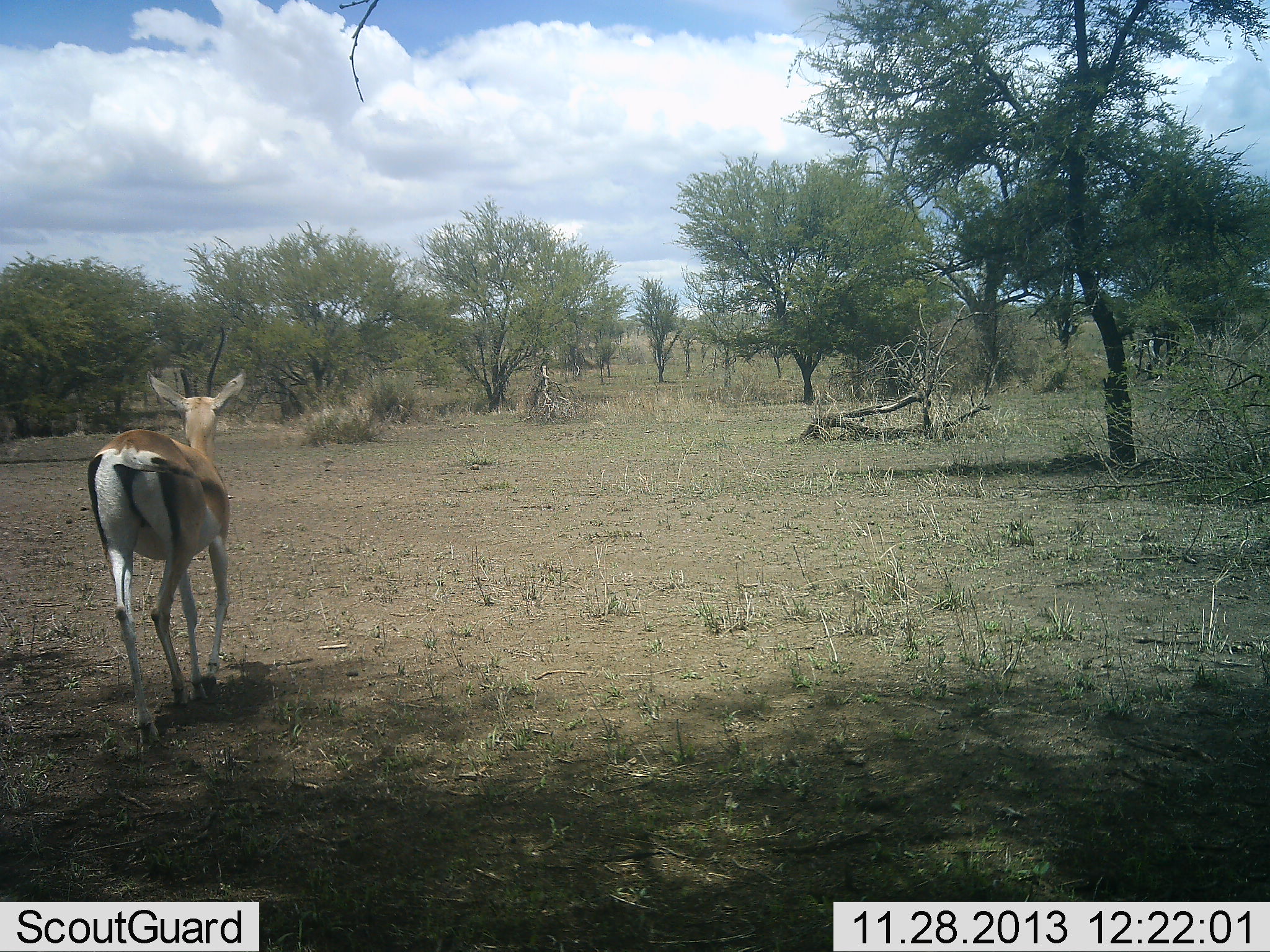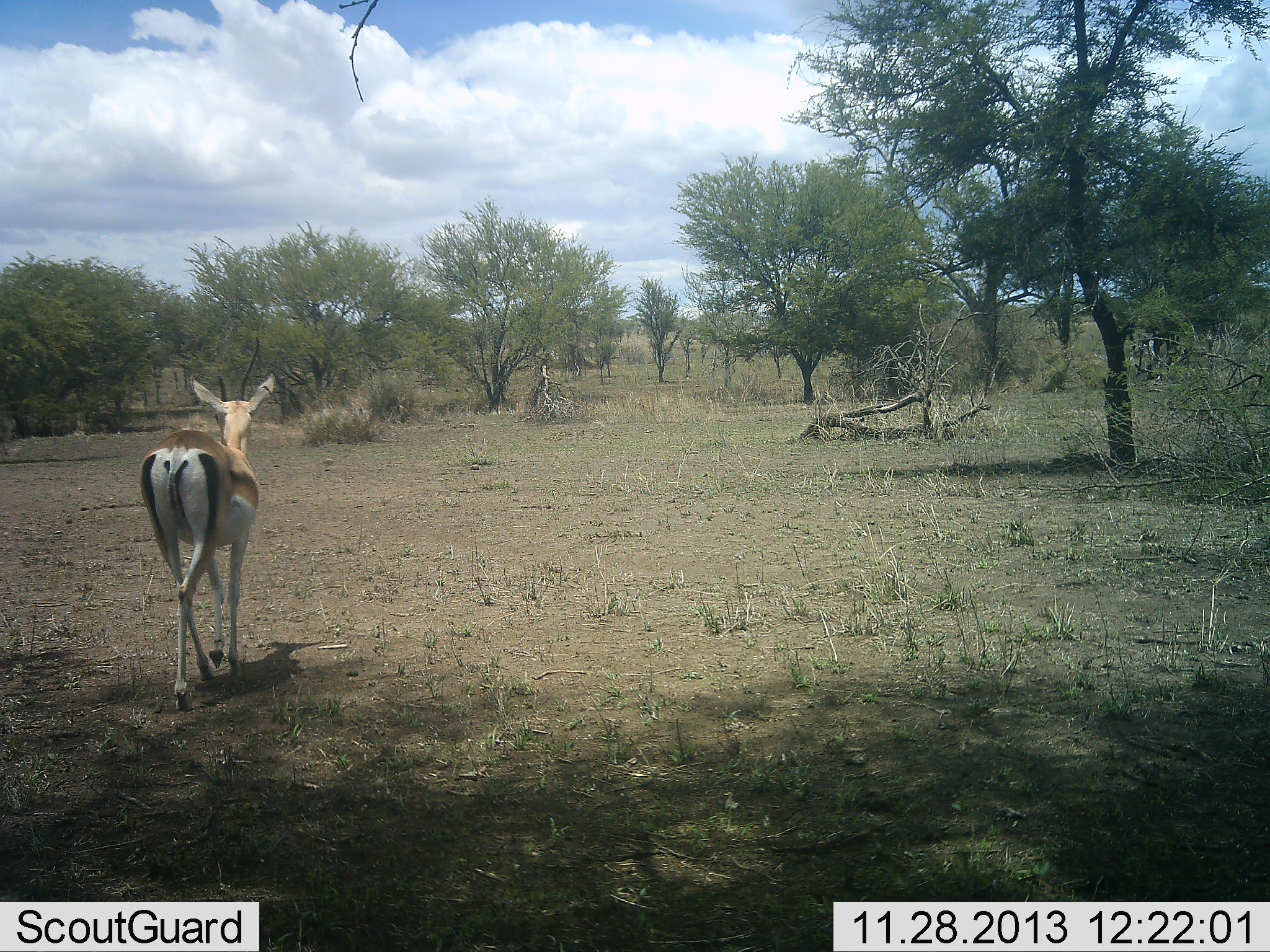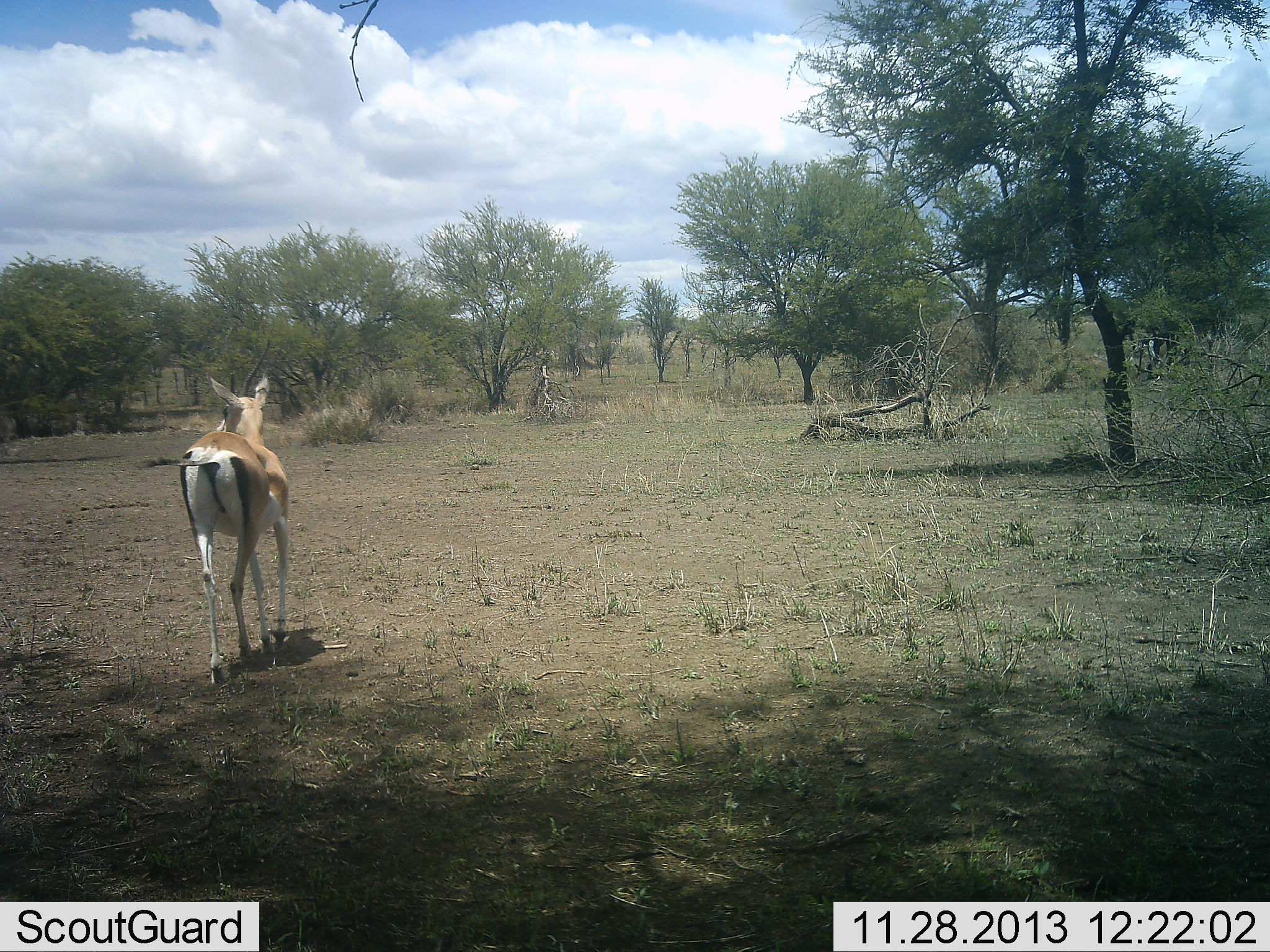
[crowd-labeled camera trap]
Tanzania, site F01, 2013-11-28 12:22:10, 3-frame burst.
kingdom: Animalia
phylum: Chordata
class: Mammalia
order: Artiodactyla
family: Bovidae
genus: Nanger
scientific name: Nanger granti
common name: grant's gazelle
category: gazellegrants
Gazellegrants (grant's gazelle) (Nanger granti), count 1. Behavior (volunteer vote fractions): standing 10%, resting 0%, moving 90%, interacting 0%. Young present (vote fraction): 0%. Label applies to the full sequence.